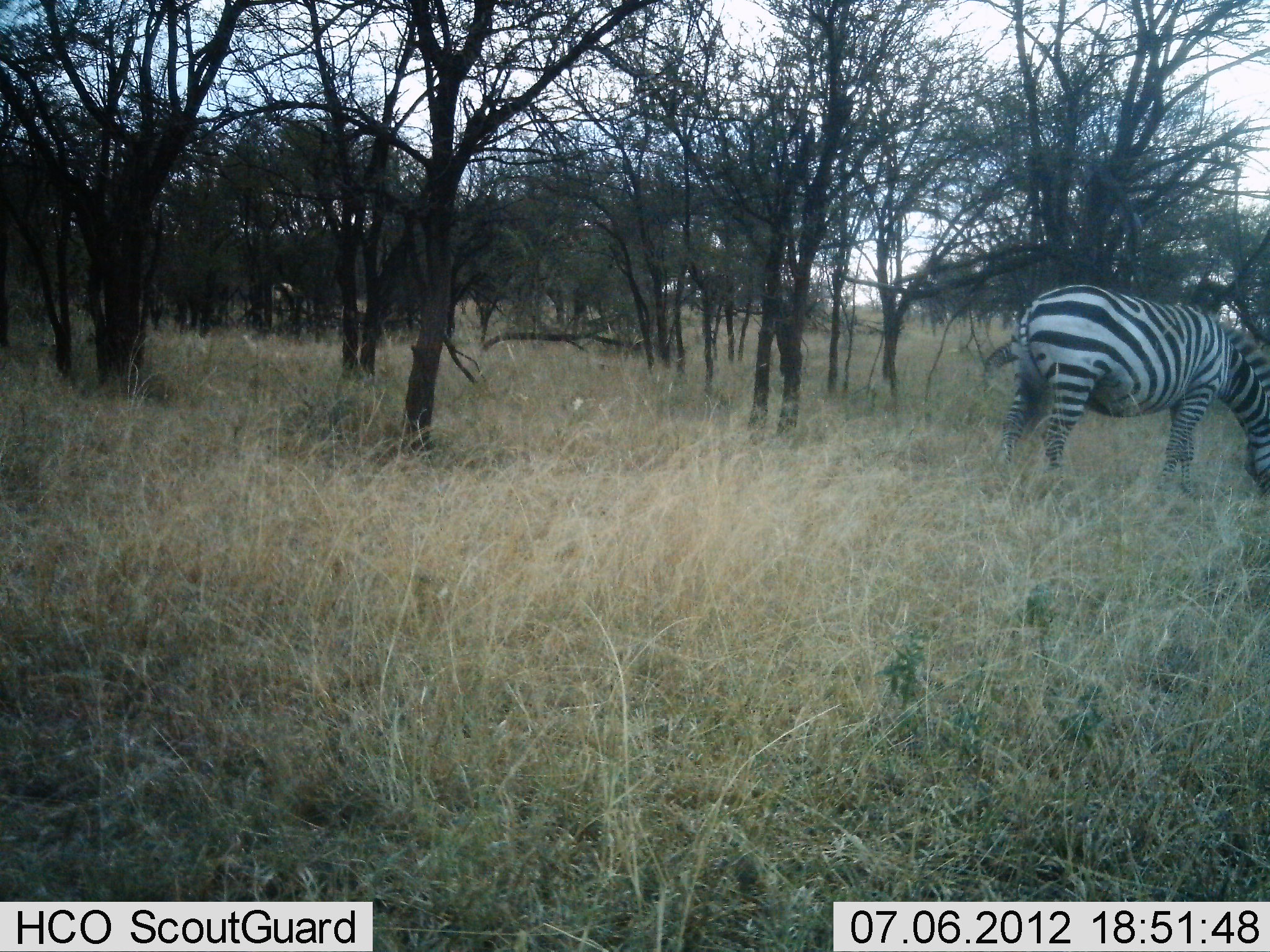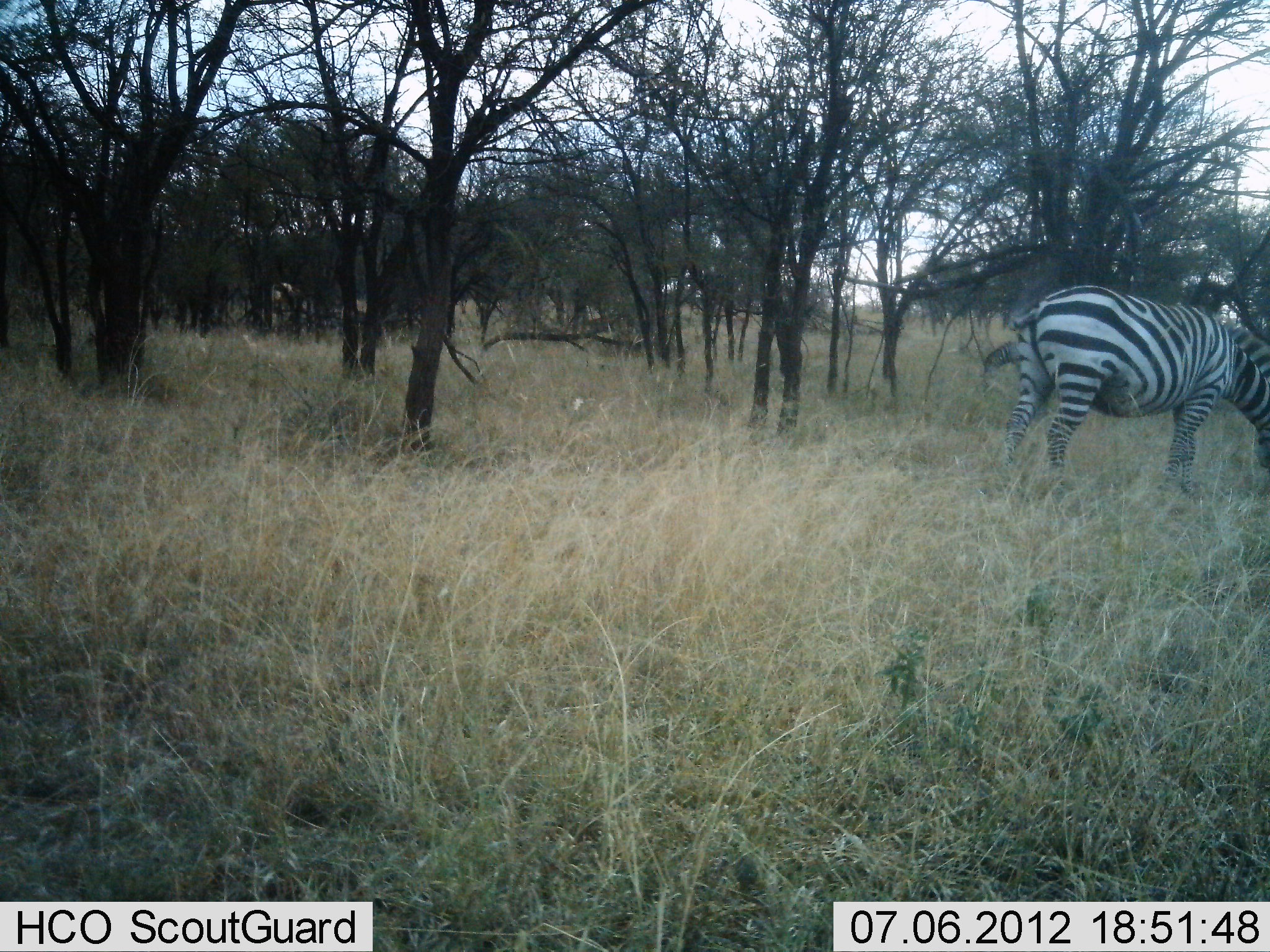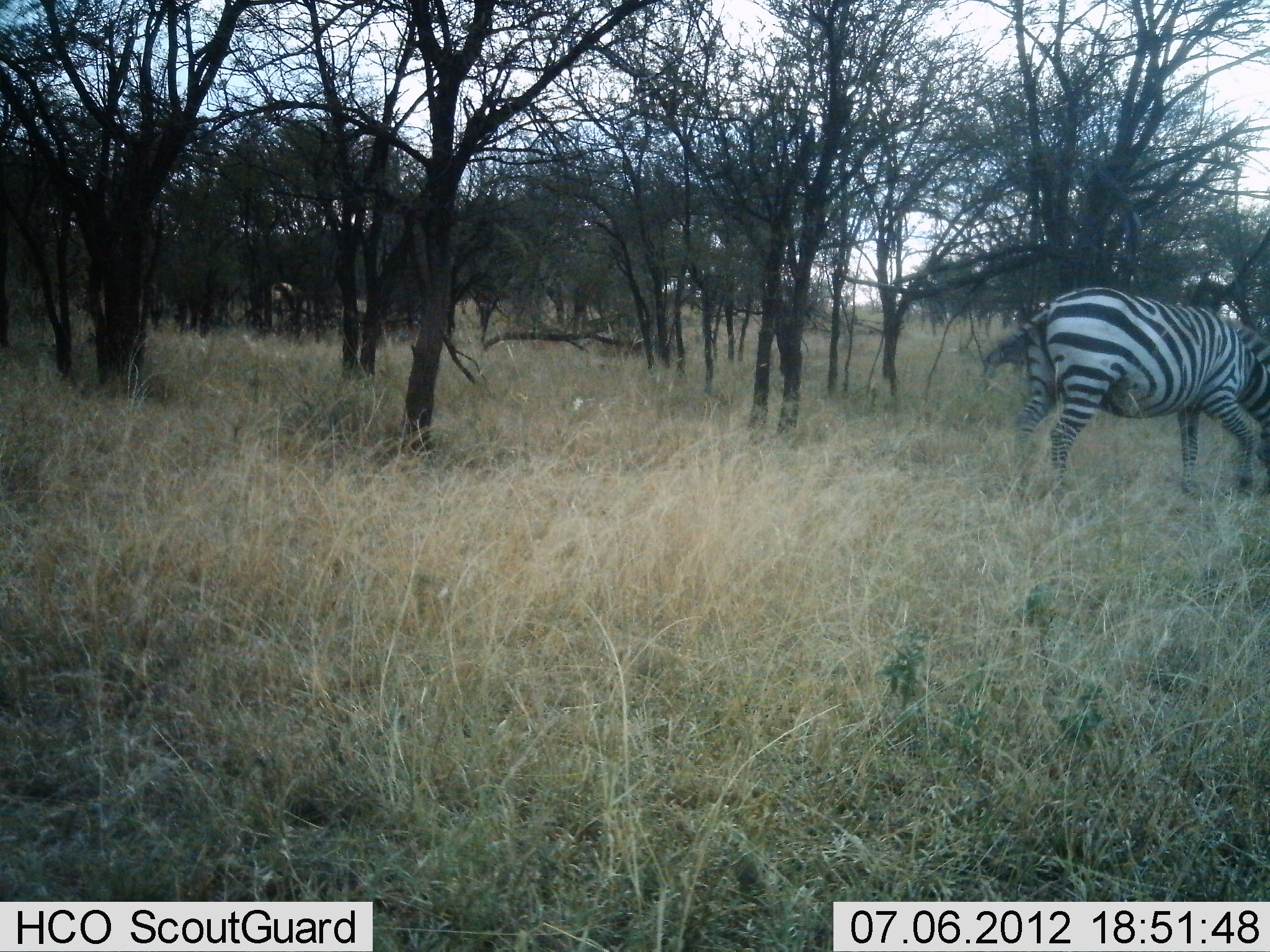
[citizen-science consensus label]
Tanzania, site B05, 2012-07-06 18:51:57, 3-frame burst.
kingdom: Animalia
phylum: Chordata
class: Mammalia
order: Perissodactyla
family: Equidae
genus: Equus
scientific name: Equus quagga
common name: plains zebra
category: zebra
Zebra (plains zebra) (Equus quagga), count 1. Behavior (volunteer vote fractions): standing 10%, resting 0%, moving 20%, interacting 0%. Young present (vote fraction): 0%. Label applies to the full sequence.